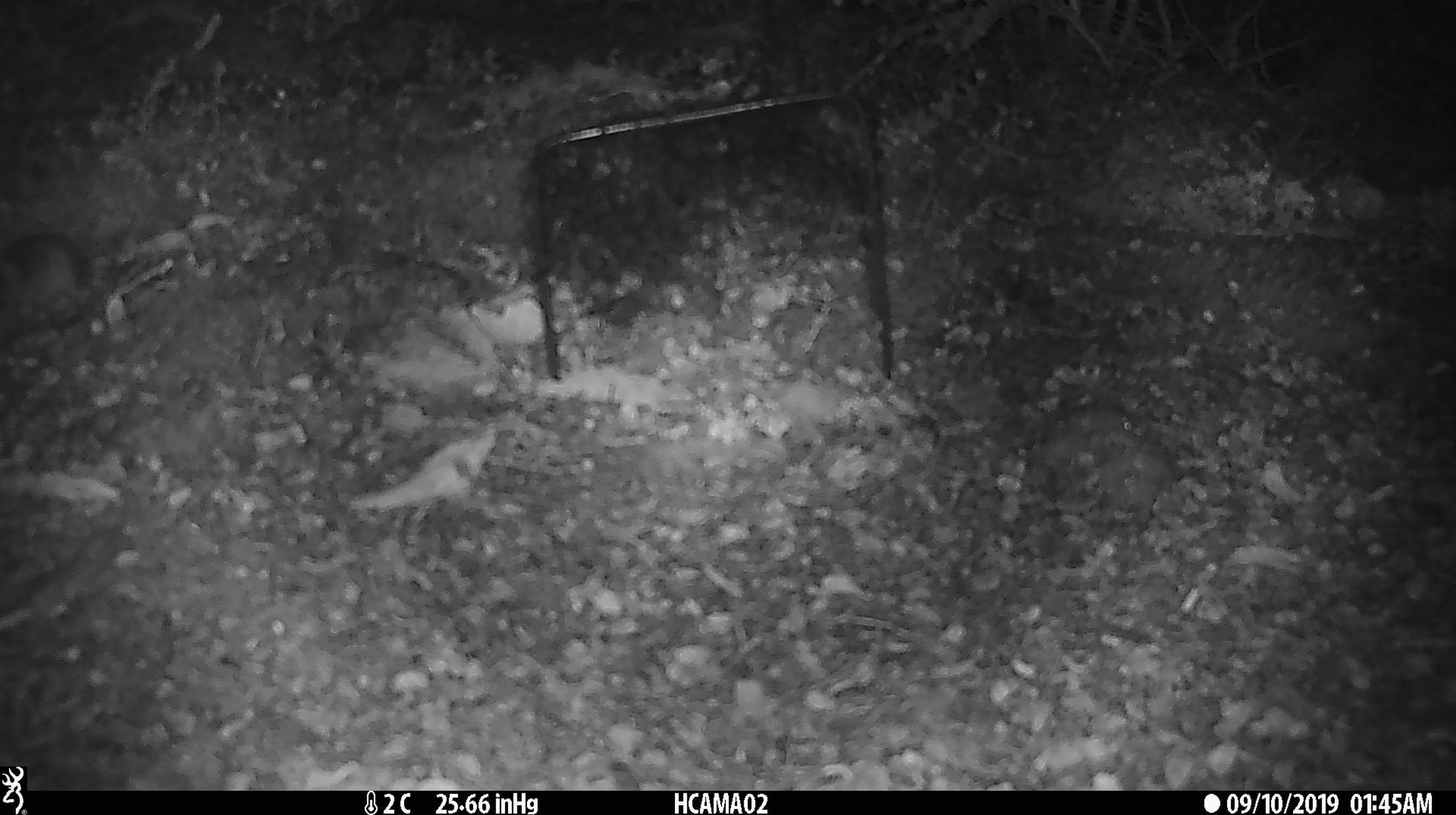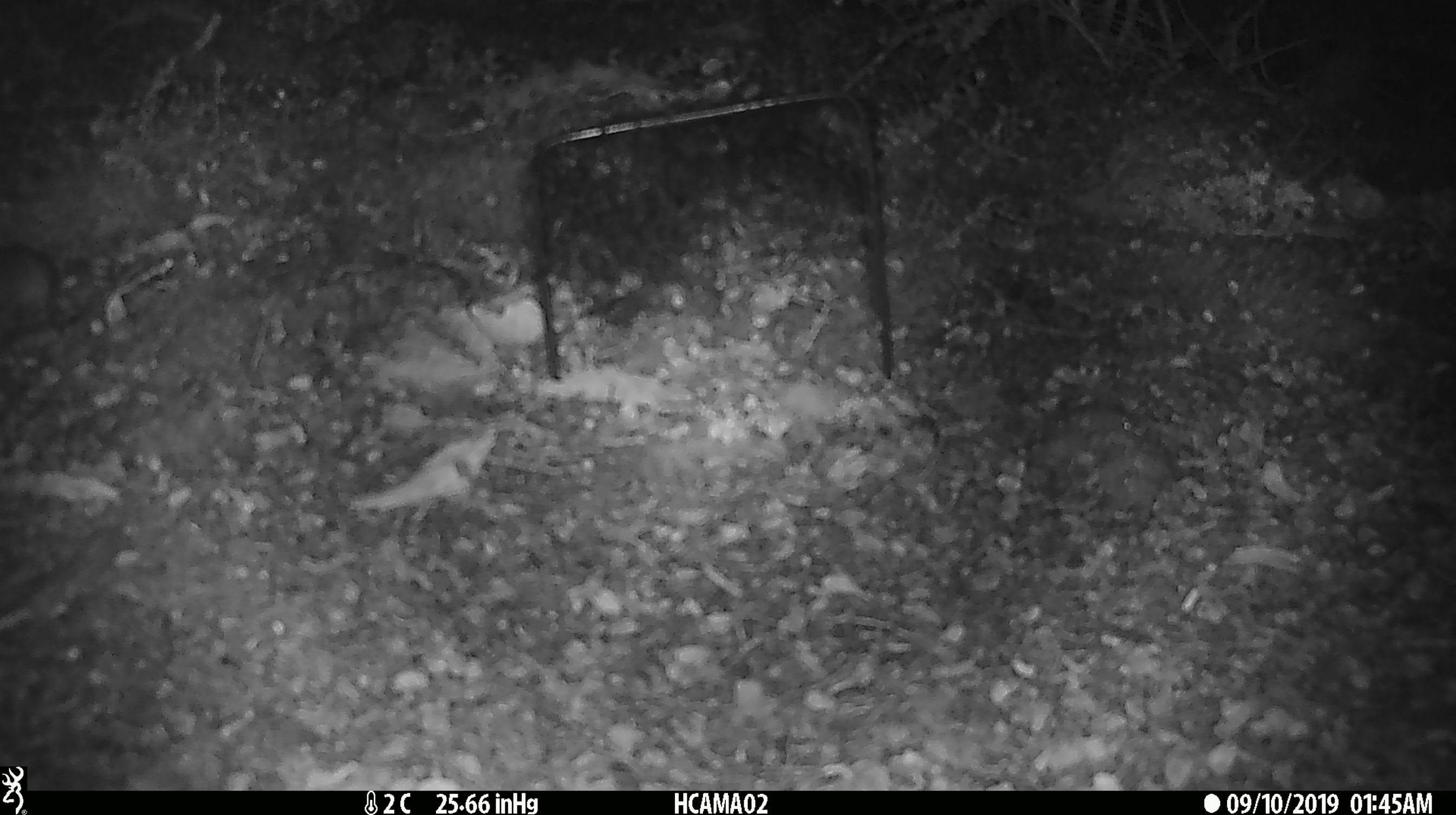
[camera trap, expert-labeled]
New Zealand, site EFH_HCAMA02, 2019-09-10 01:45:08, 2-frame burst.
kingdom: Animalia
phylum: Chordata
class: Mammalia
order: Rodentia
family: Muridae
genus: Mus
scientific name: Mus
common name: mouse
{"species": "mouse (Mus)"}